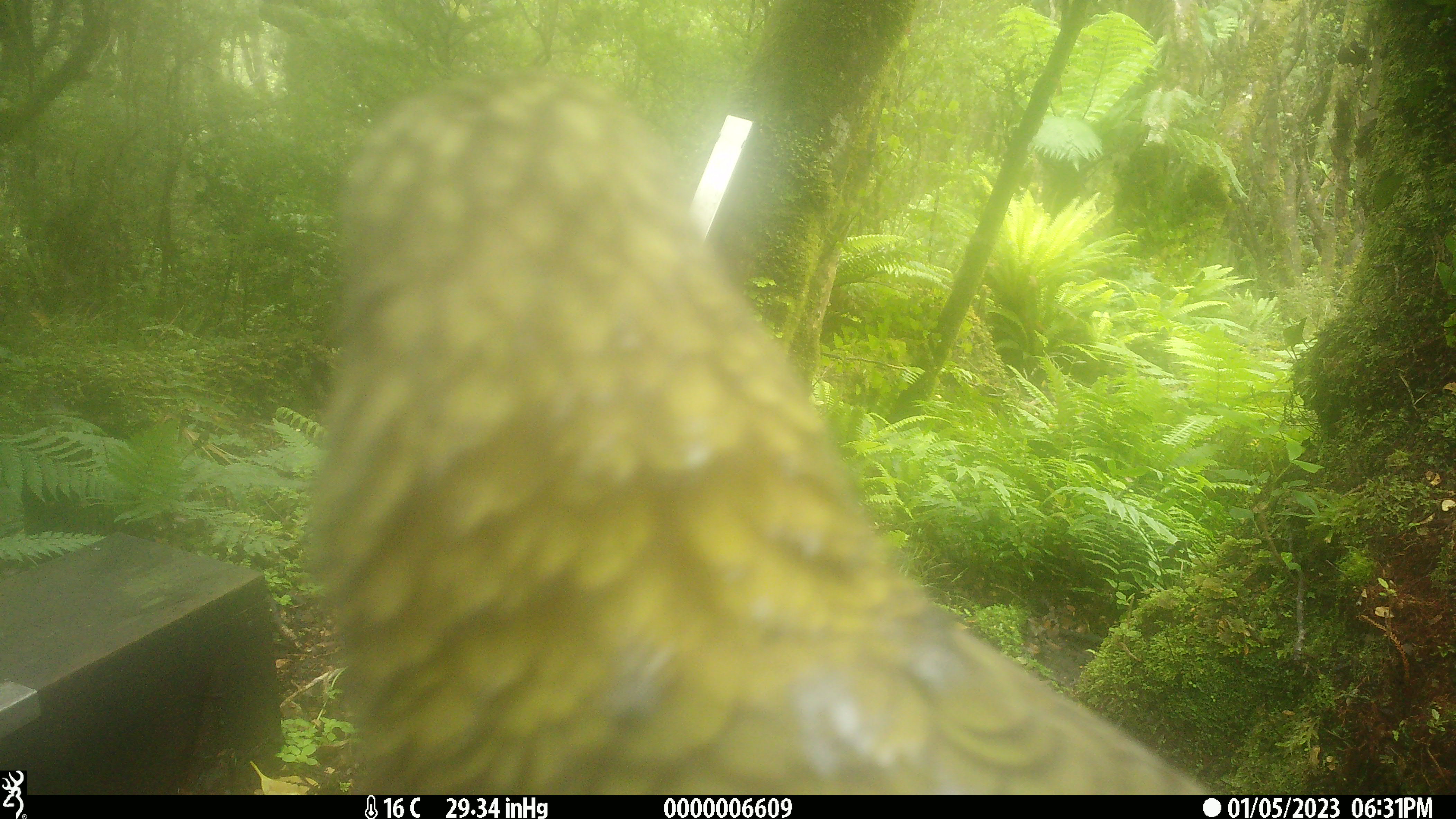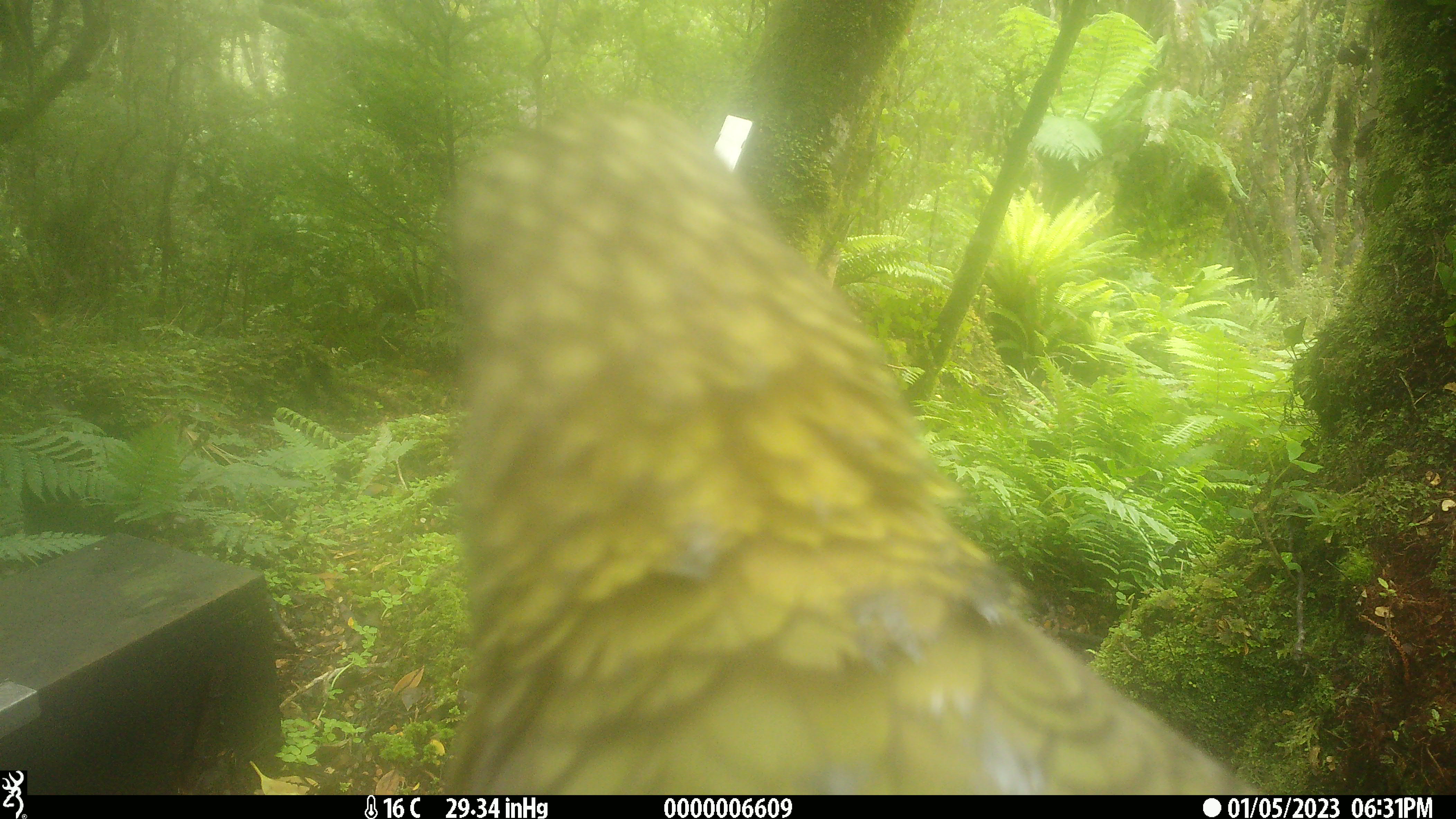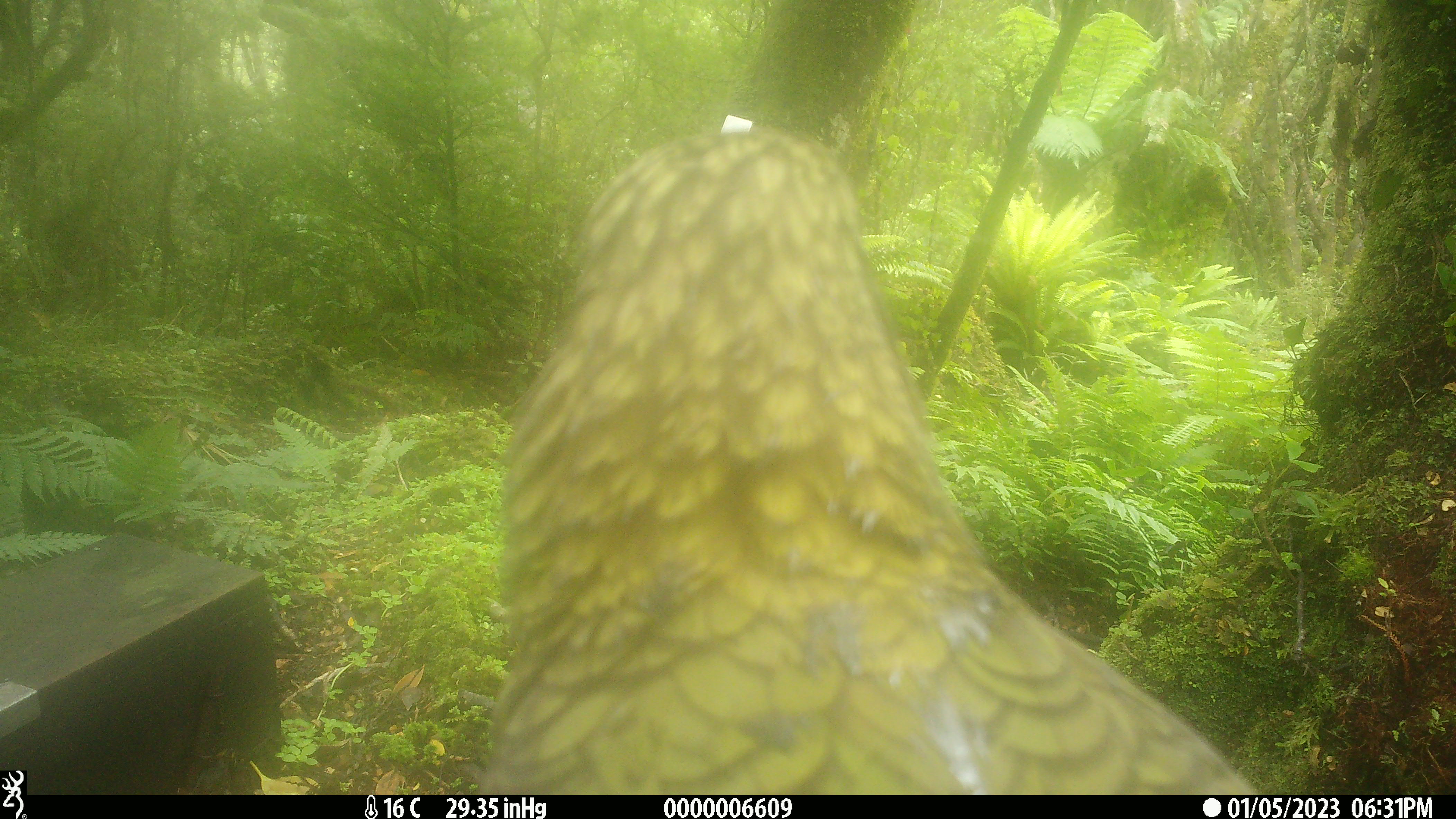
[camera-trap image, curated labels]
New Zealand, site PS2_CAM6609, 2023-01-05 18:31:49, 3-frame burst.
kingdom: Animalia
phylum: Chordata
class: Aves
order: Psittaciformes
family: Strigopidae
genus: Nestor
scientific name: Nestor notabilis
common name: kea